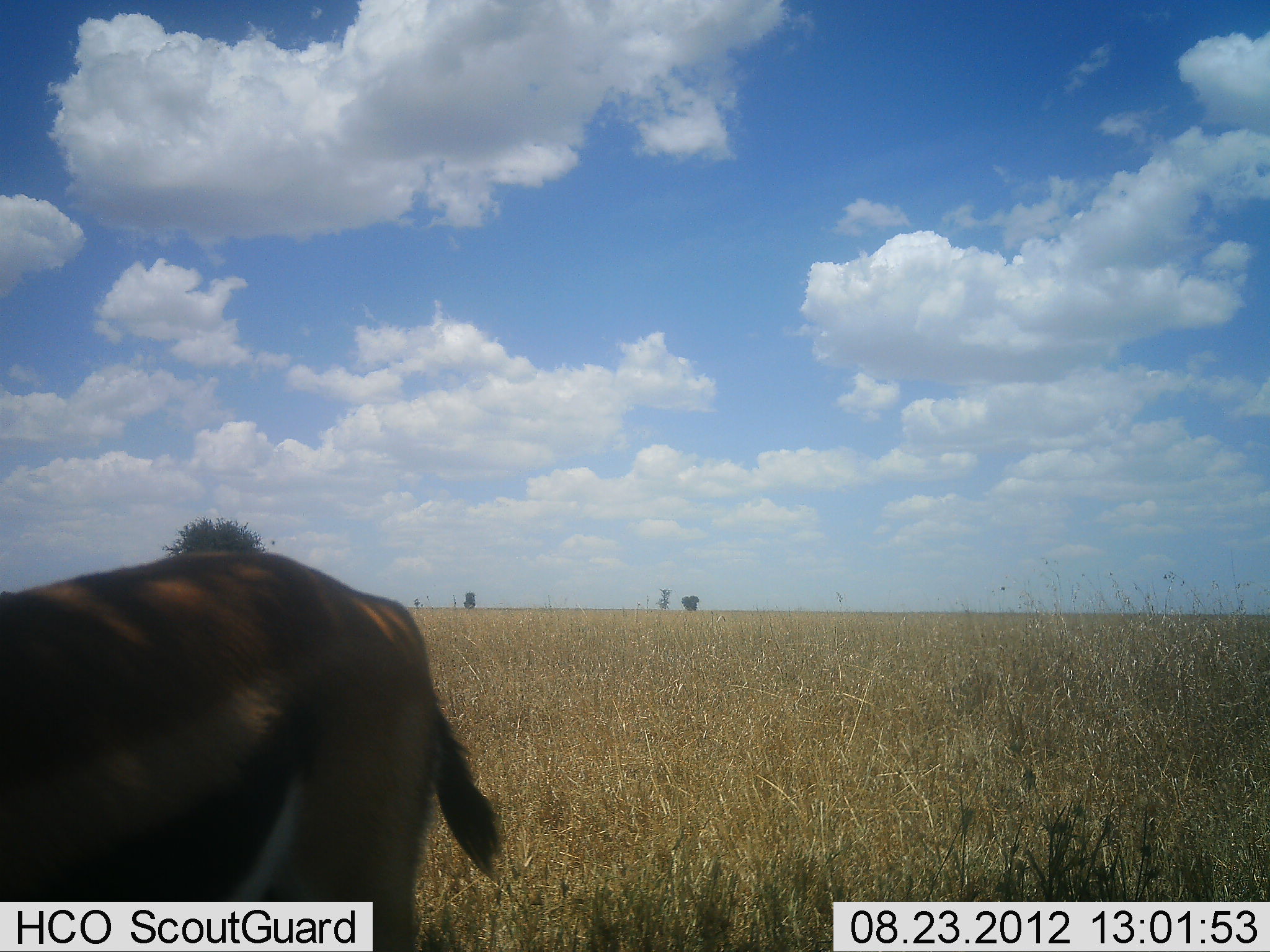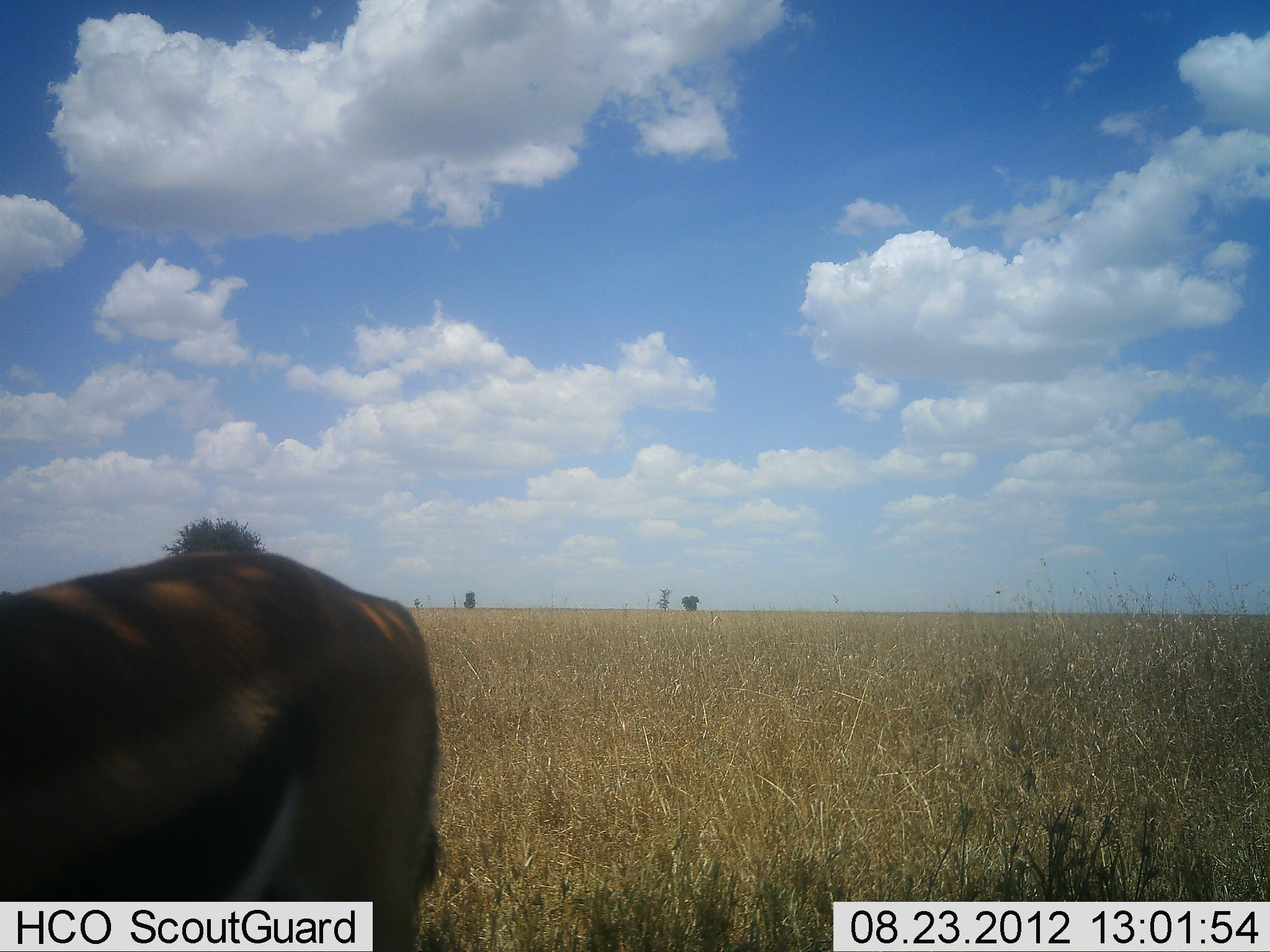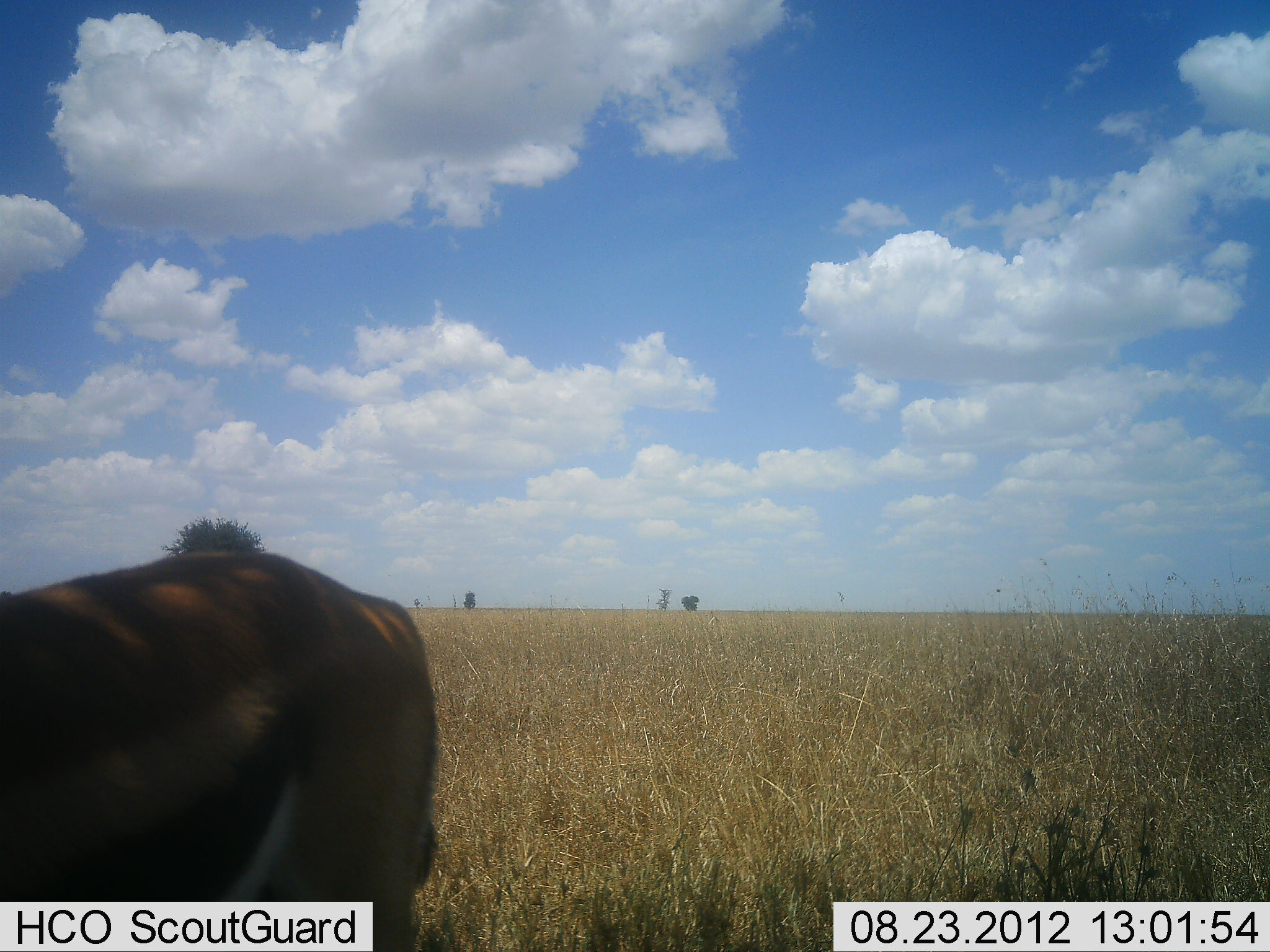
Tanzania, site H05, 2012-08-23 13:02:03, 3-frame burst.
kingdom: Animalia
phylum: Chordata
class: Mammalia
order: Artiodactyla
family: Bovidae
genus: Eudorcas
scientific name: Eudorcas thomsonii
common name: thomson's gazelle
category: gazellethomsons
Gazellethomsons (thomson's gazelle) (Eudorcas thomsonii), count 1. Behavior (volunteer vote fractions): standing 90%, resting 0%, moving 0%, interacting 0%. Young present (vote fraction): 0%. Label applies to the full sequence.